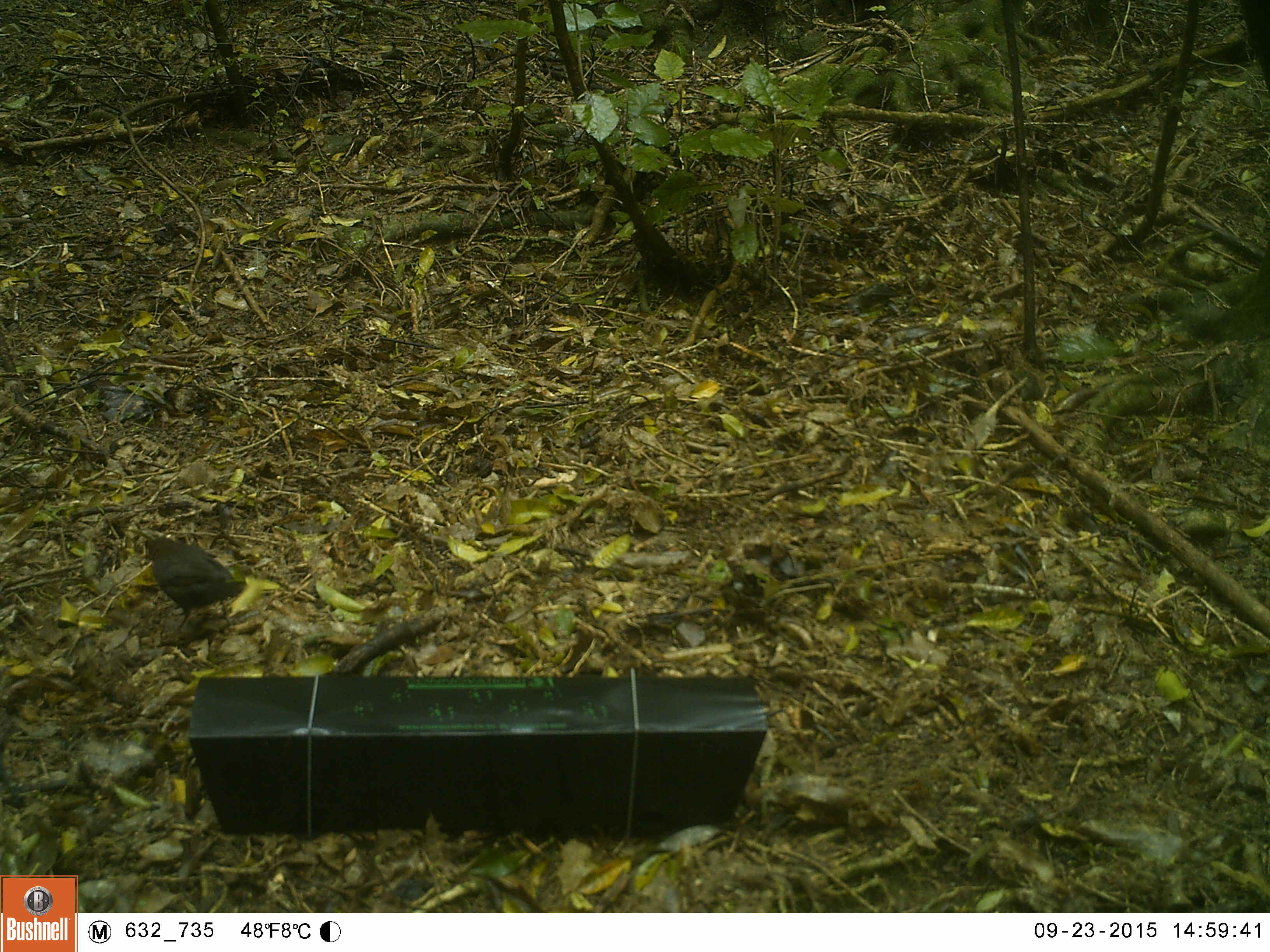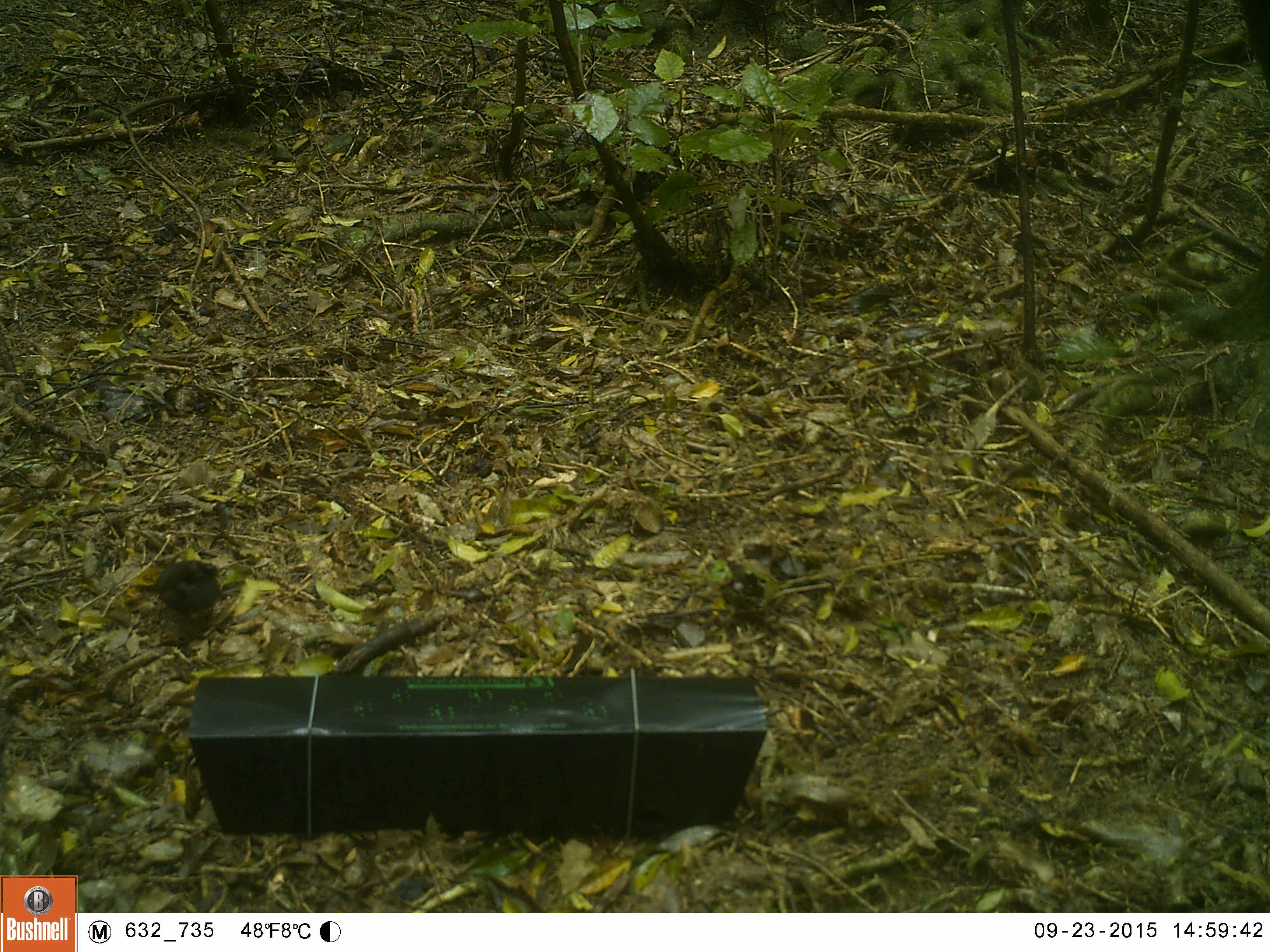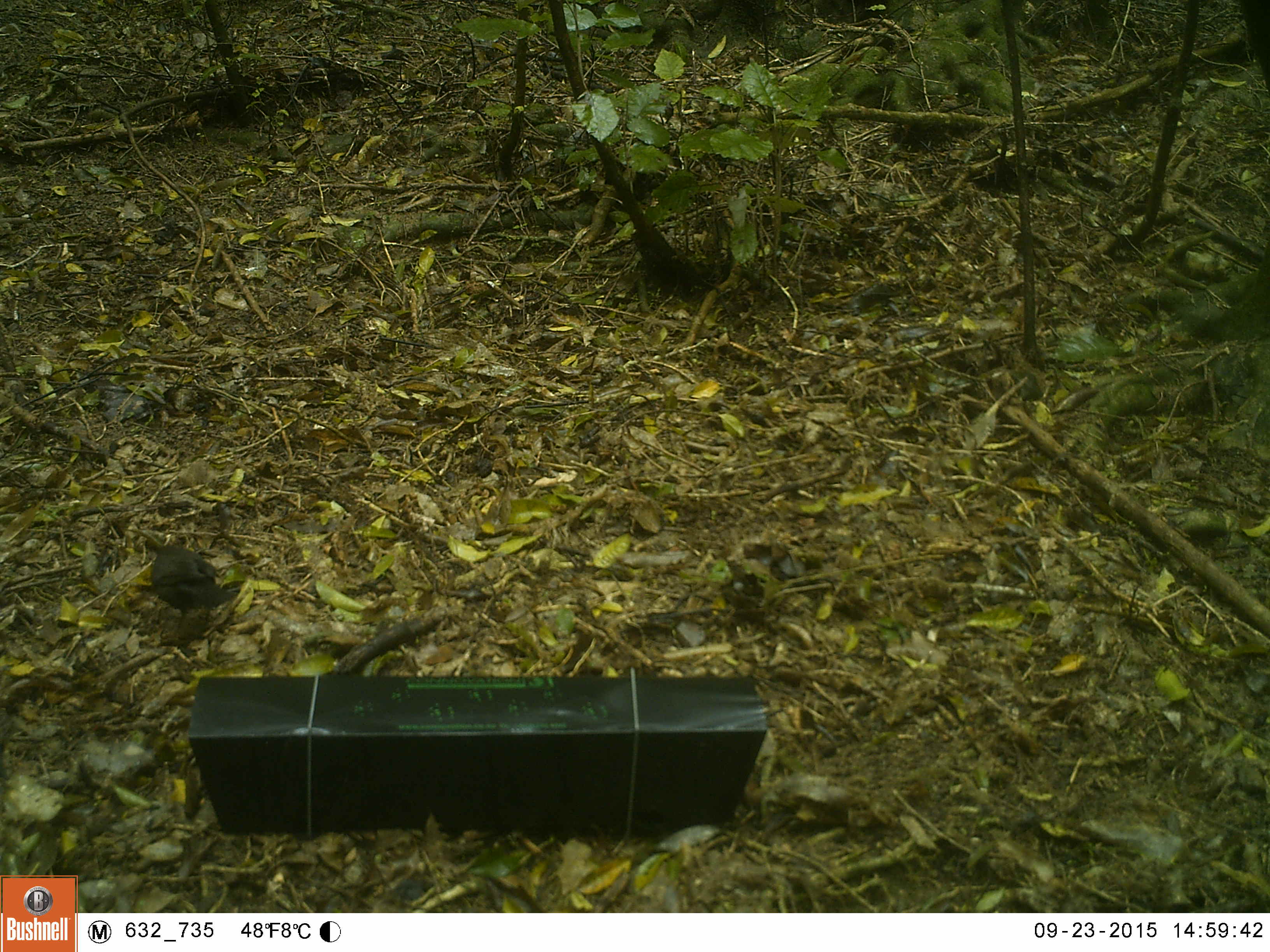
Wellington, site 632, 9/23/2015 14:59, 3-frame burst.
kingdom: Animalia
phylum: Chordata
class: Aves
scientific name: Aves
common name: bird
Bird (Aves).